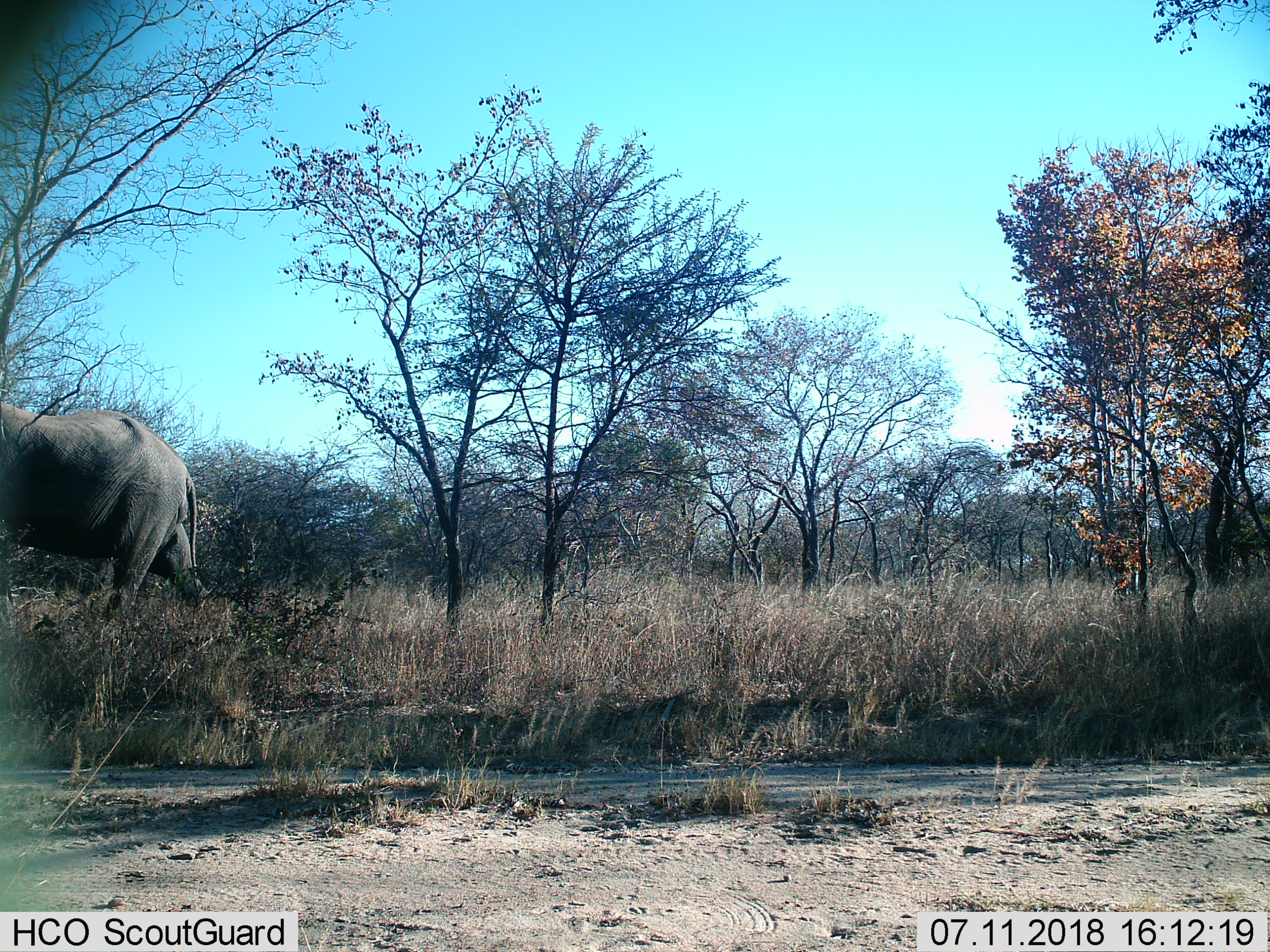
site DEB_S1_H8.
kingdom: Animalia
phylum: Chordata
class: Mammalia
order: Proboscidea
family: Elephantidae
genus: Loxodonta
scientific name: Loxodonta africana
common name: african bush elephant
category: elephant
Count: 1.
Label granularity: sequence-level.